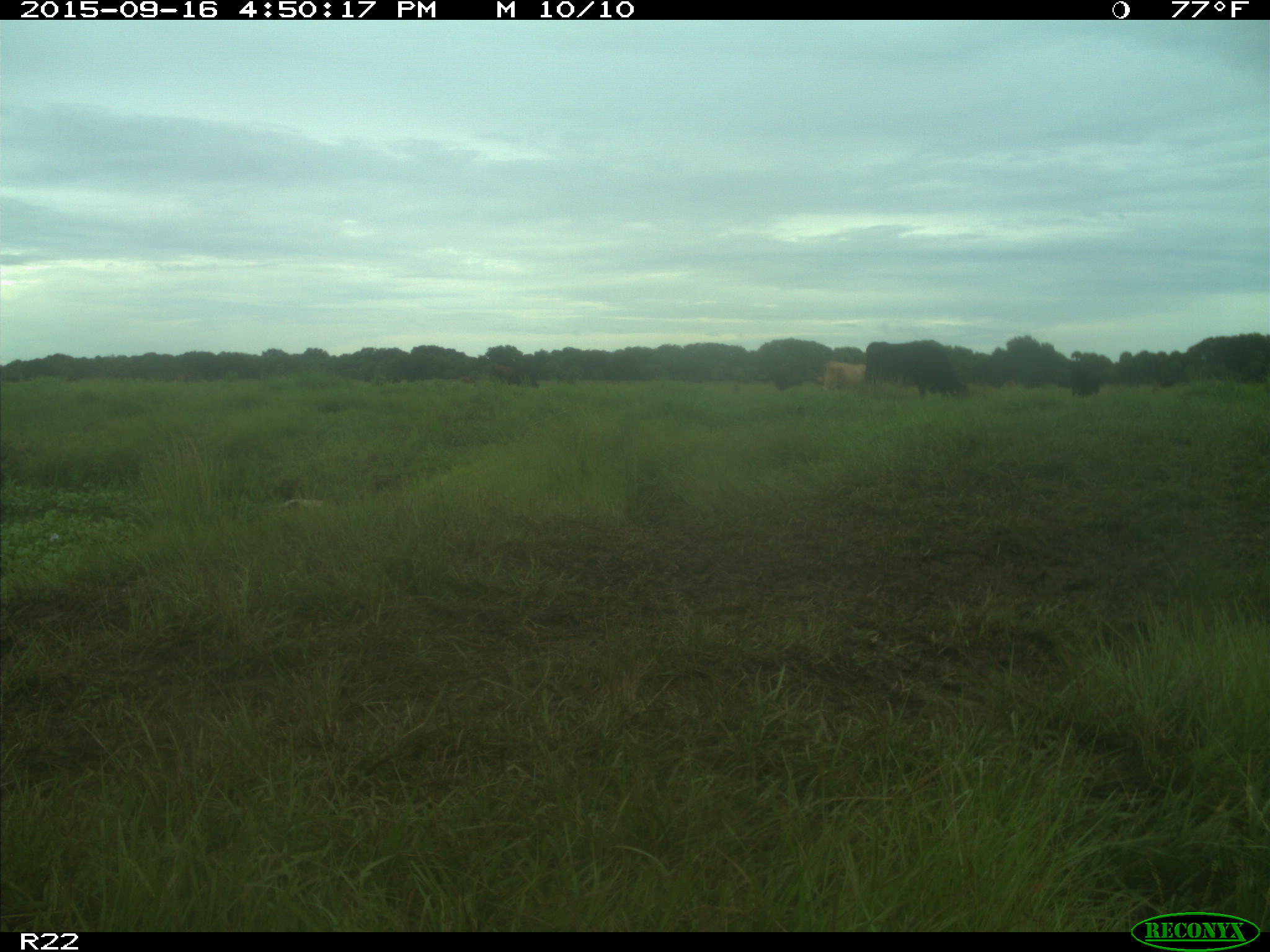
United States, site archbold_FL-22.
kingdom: Animalia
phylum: Chordata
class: Mammalia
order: Artiodactyla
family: Bovidae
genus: Bos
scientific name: Bos taurus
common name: domestic cow